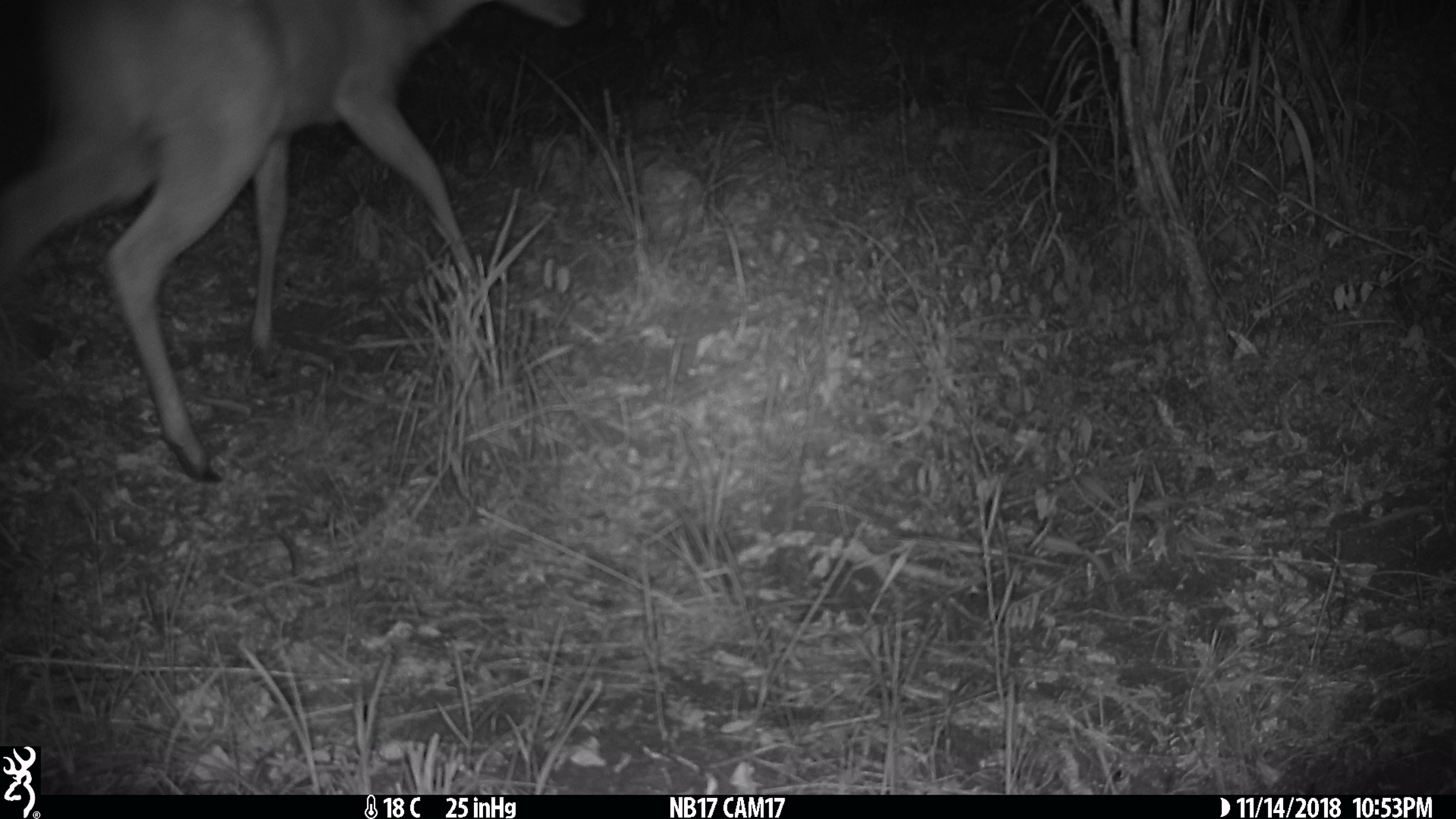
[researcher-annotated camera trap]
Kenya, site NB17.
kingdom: Animalia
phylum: Chordata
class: Mammalia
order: Artiodactyla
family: Bovidae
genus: Tragelaphus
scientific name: Tragelaphus scriptus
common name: bushbuck